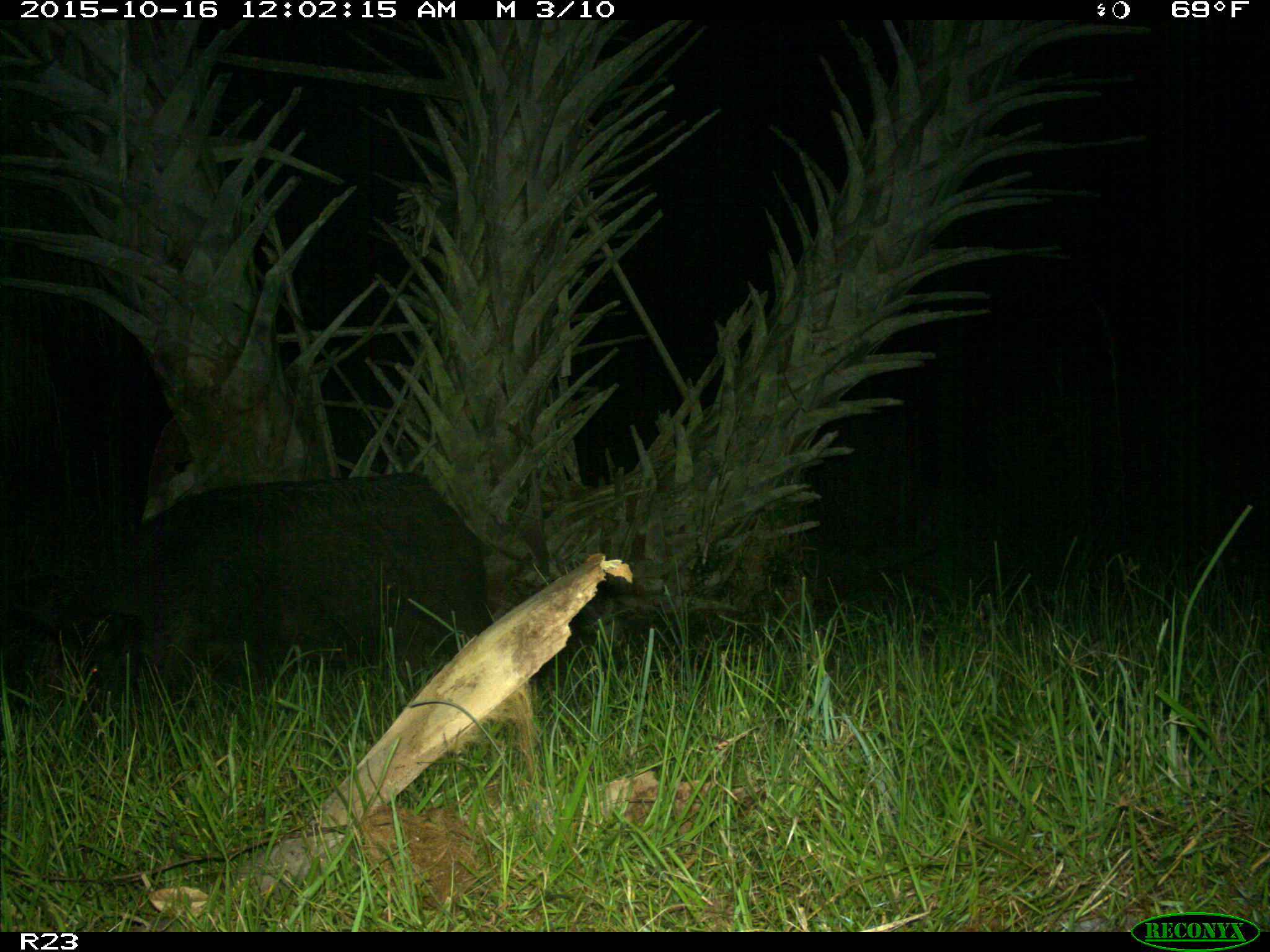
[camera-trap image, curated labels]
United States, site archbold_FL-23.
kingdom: Animalia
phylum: Chordata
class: Mammalia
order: Artiodactyla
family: Suidae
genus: Sus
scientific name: Sus scrofa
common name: wild boar